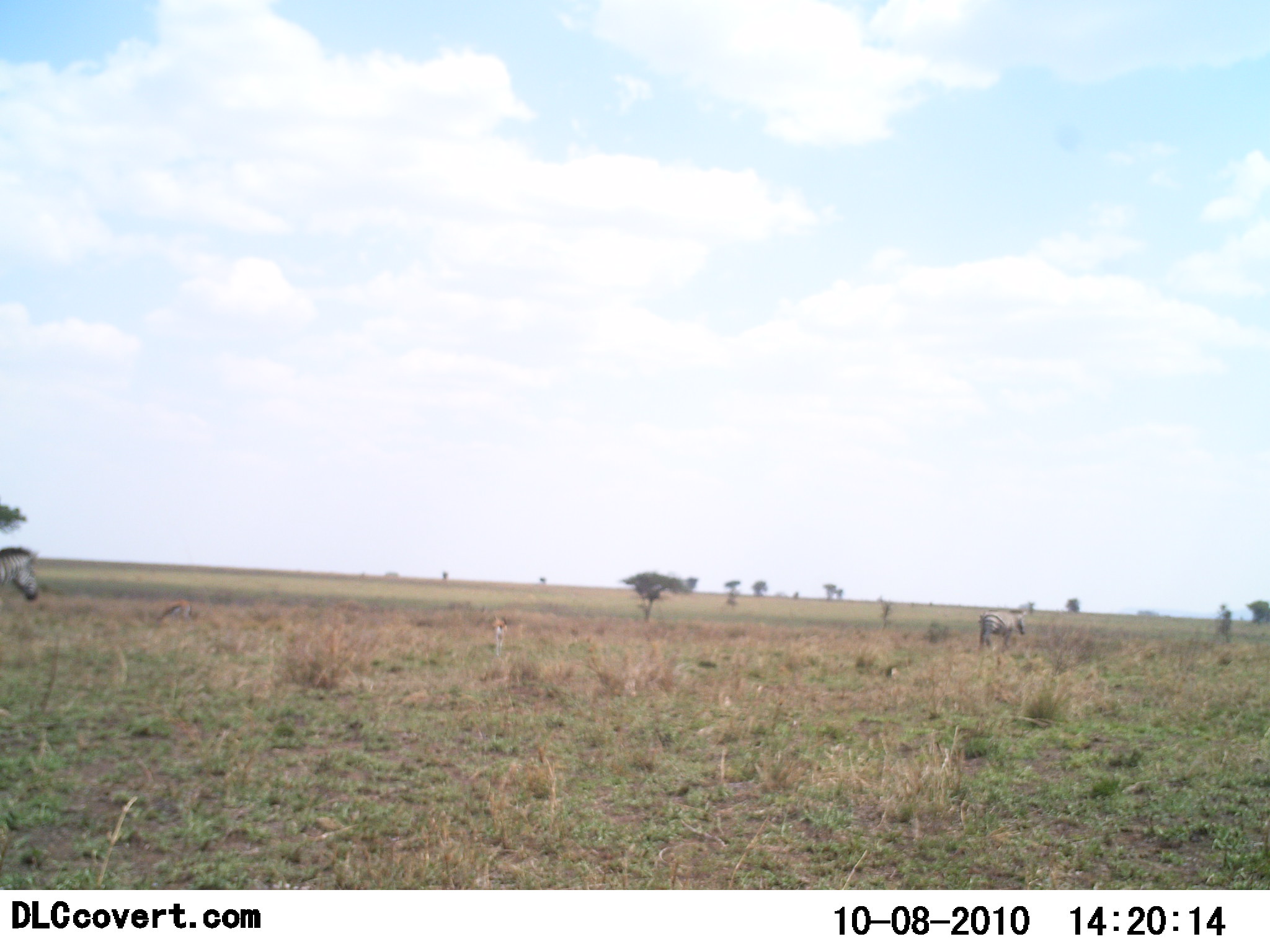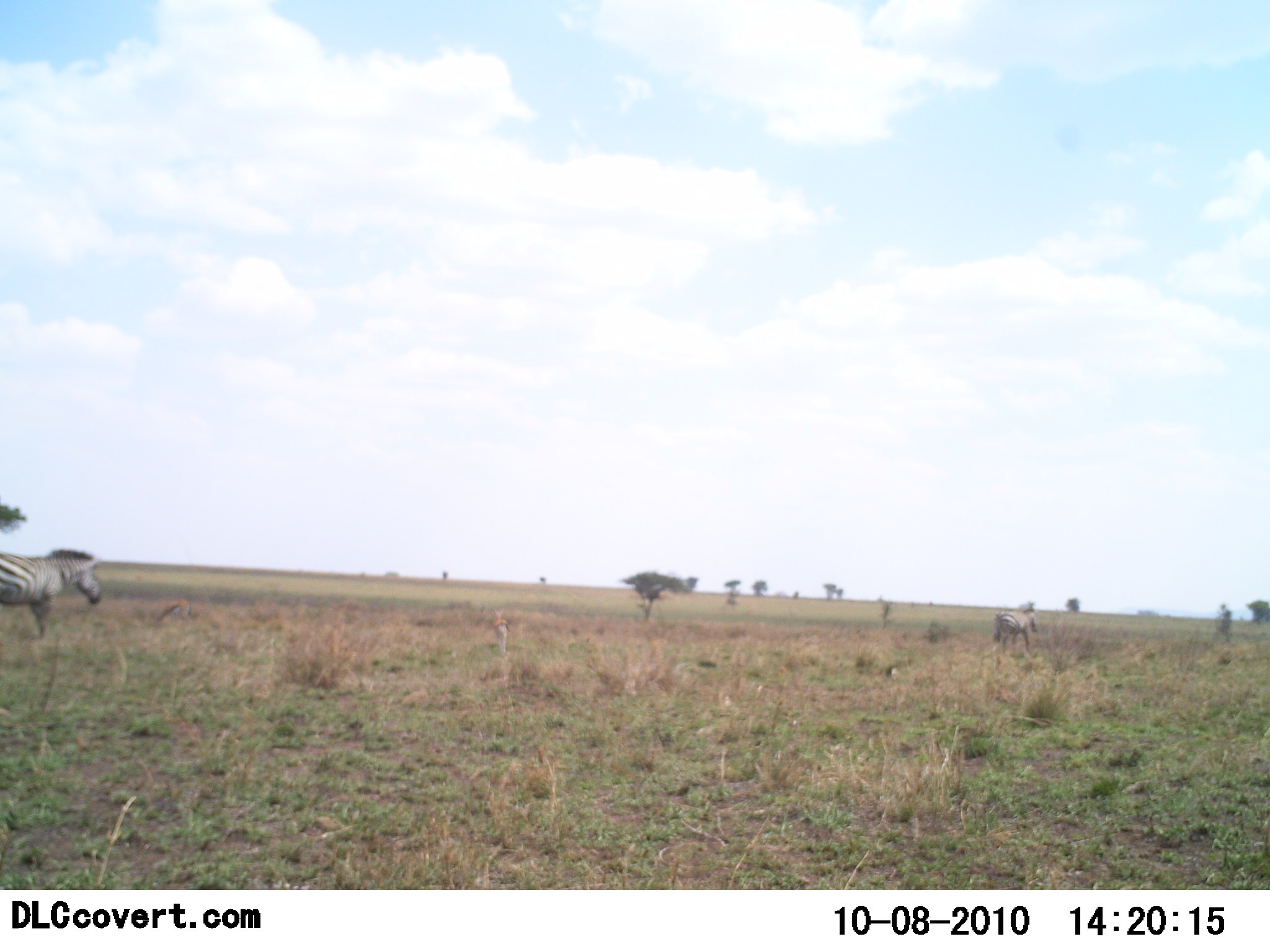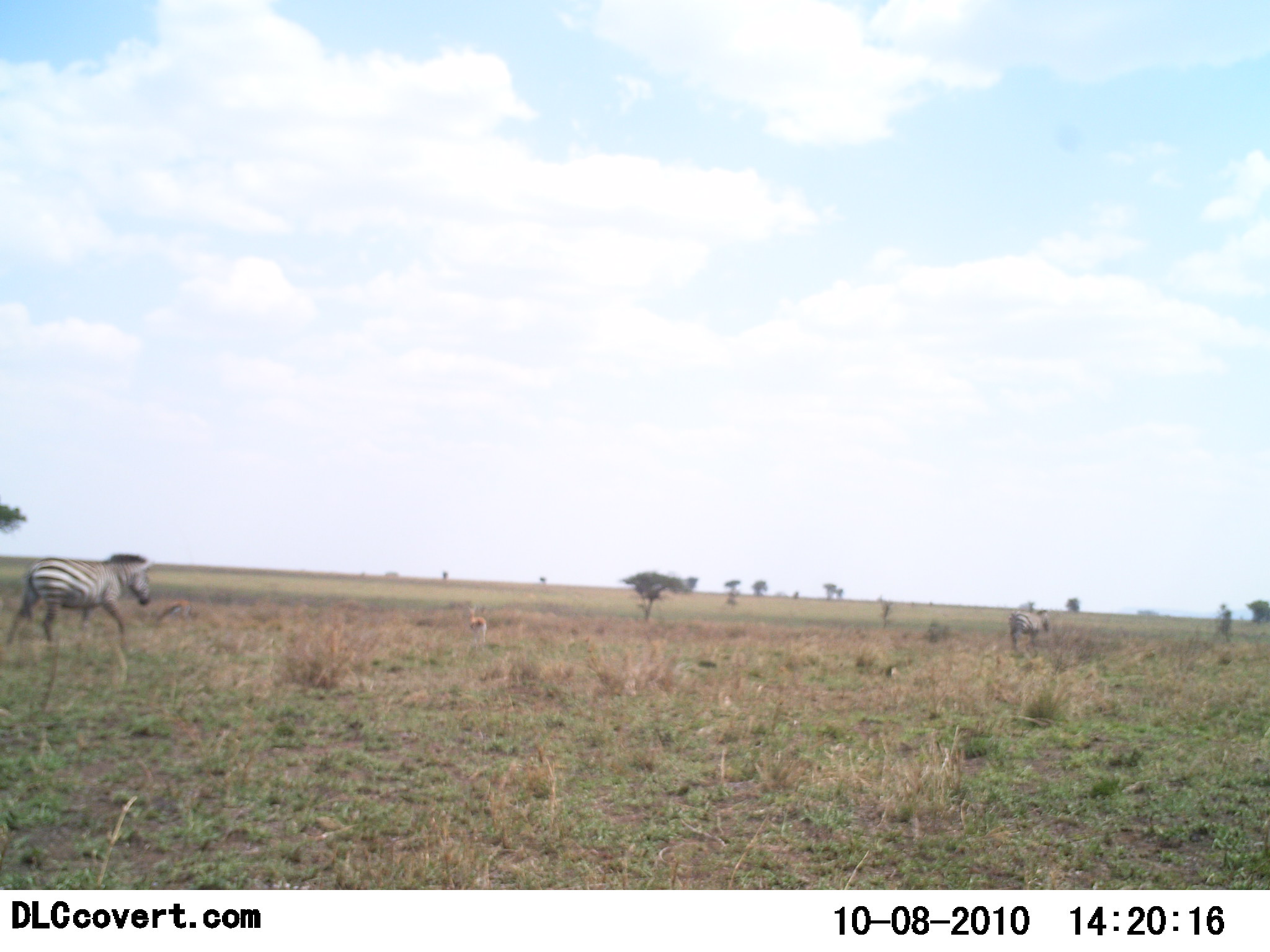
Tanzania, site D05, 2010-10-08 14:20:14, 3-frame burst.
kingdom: Animalia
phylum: Chordata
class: Mammalia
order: Perissodactyla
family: Equidae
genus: Equus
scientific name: Equus quagga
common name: plains zebra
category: zebra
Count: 2.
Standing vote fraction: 6%.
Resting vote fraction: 0%.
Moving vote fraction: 100%.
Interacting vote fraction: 0%.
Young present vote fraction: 0%.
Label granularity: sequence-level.